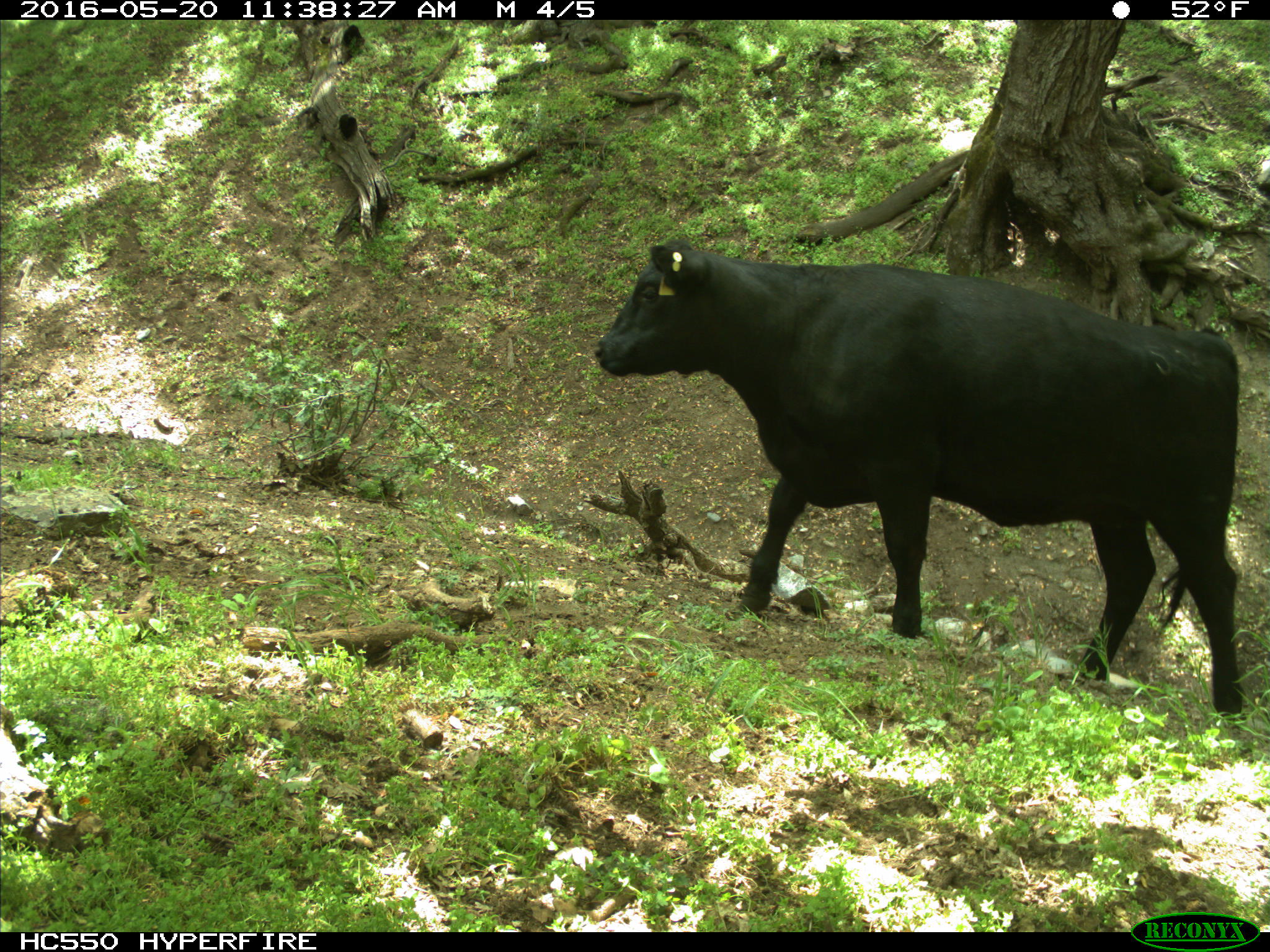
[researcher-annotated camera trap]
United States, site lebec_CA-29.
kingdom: Animalia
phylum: Chordata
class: Mammalia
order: Artiodactyla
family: Bovidae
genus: Bos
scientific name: Bos taurus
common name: domestic cow